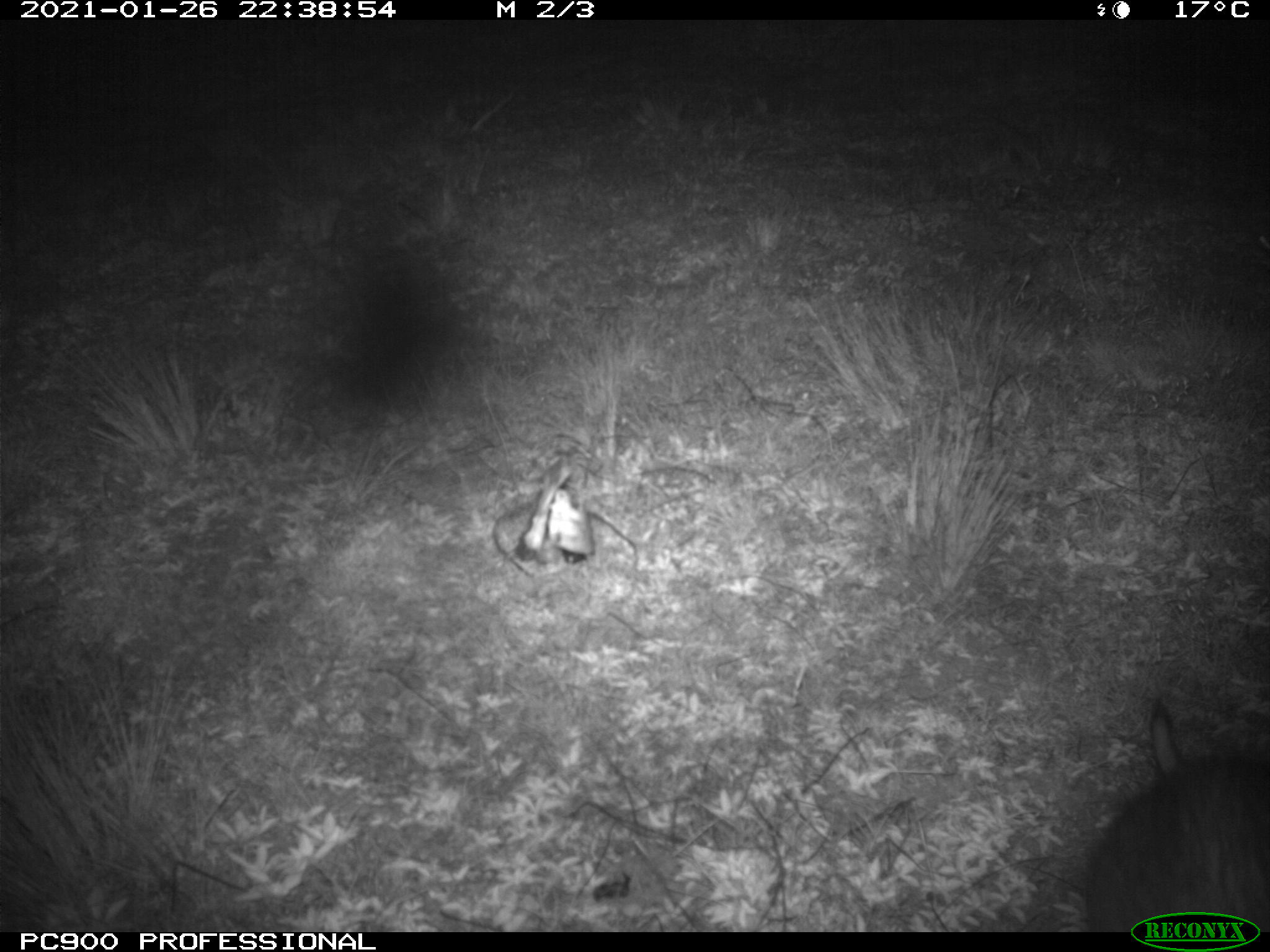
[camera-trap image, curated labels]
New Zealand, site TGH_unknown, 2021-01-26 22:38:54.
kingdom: Animalia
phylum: Chordata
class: Mammalia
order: Carnivora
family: Mustelidae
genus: Mustela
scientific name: Mustela furo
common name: ferret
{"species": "ferret (Mustela furo)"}